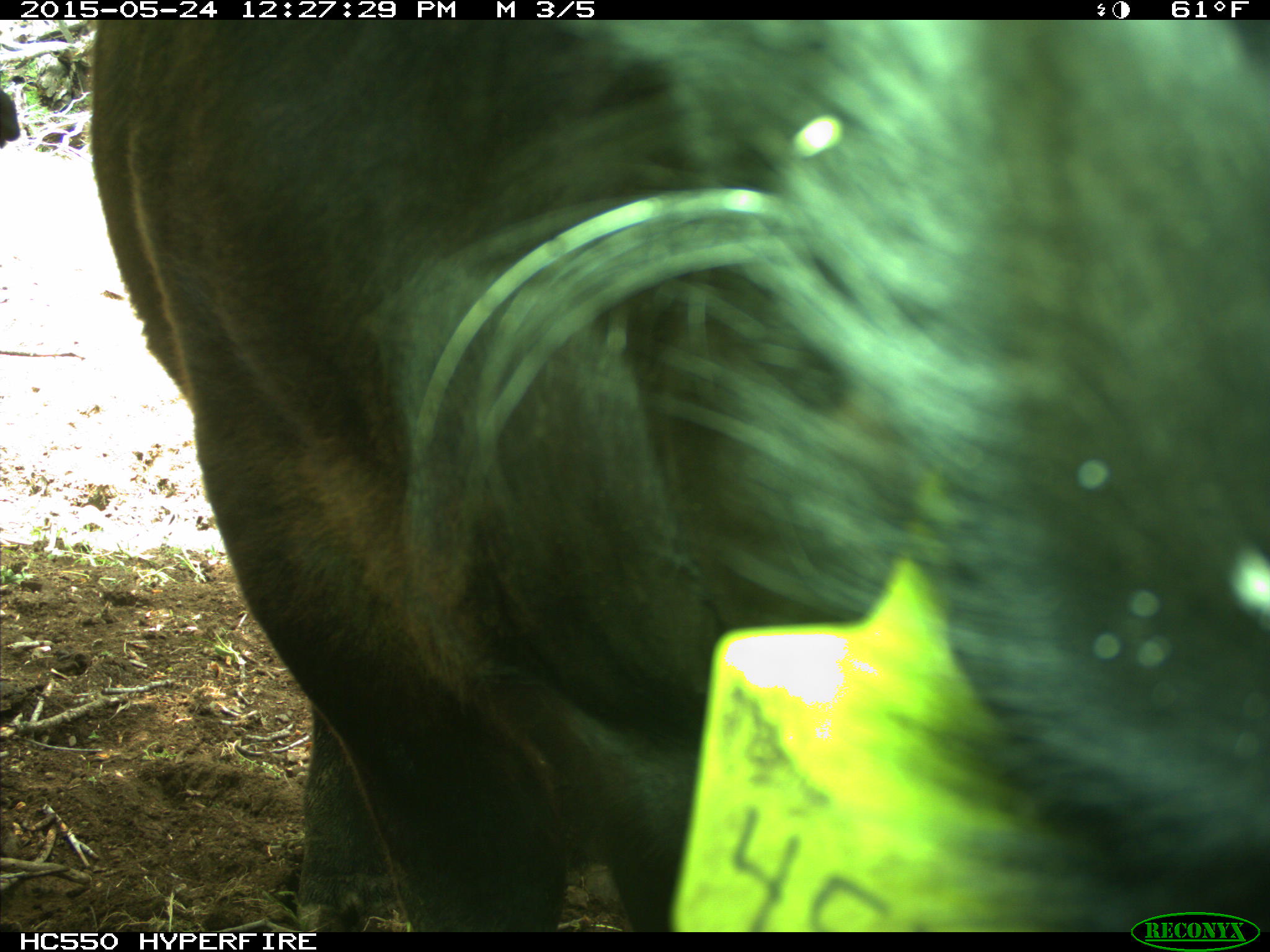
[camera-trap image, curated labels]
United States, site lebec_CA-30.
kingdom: Animalia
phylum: Chordata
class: Mammalia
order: Artiodactyla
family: Bovidae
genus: Bos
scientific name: Bos taurus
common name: domestic cow